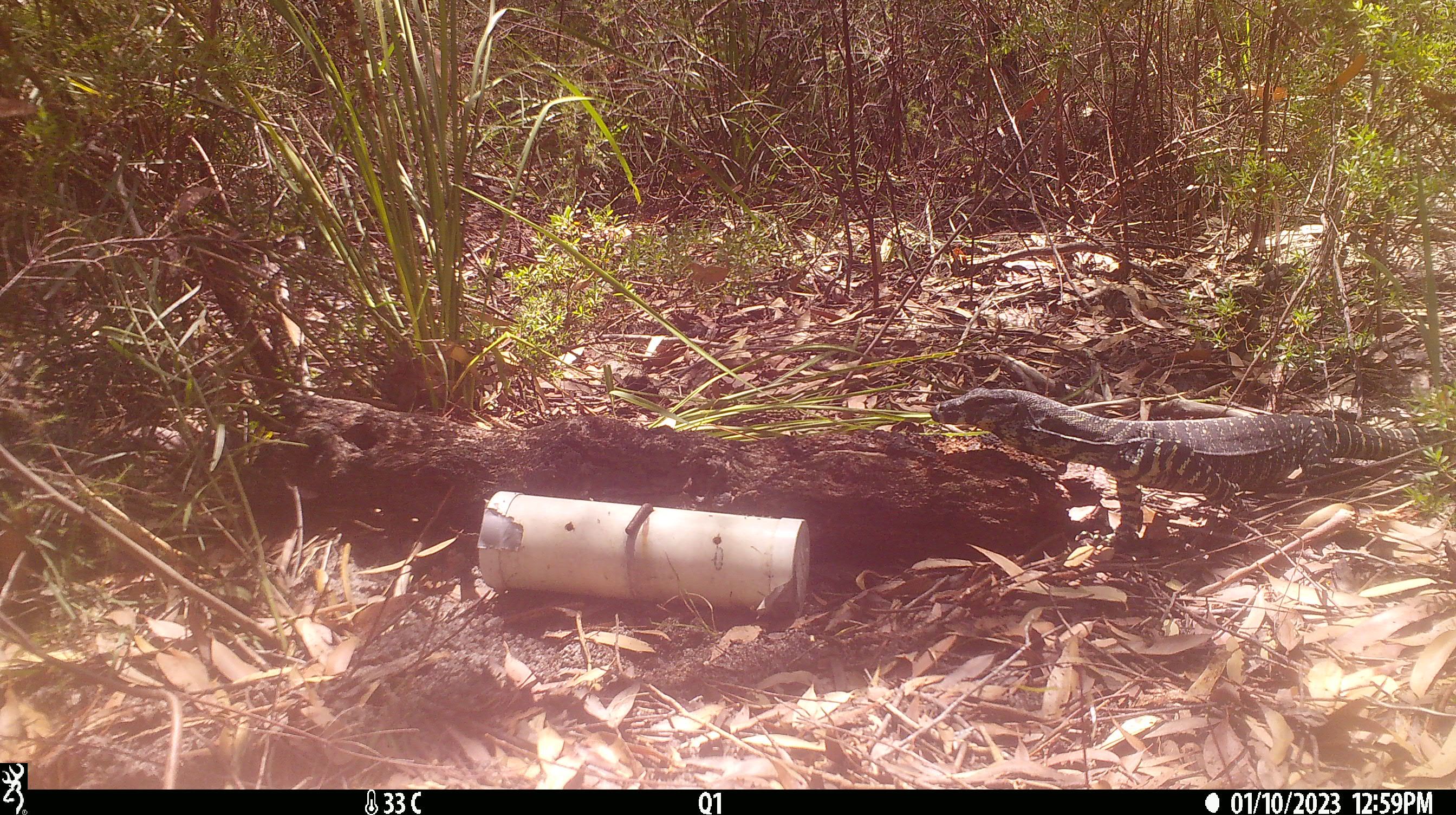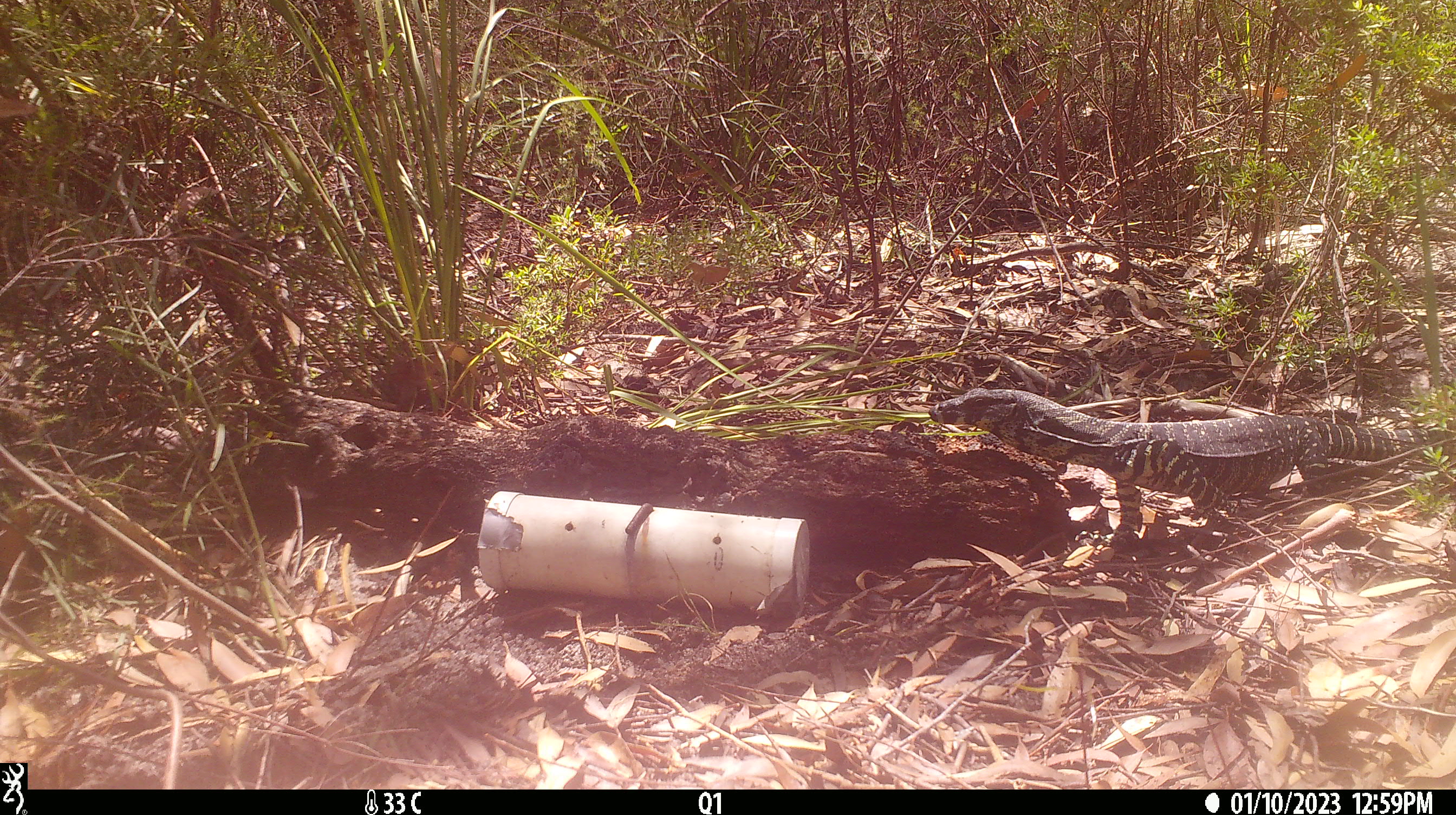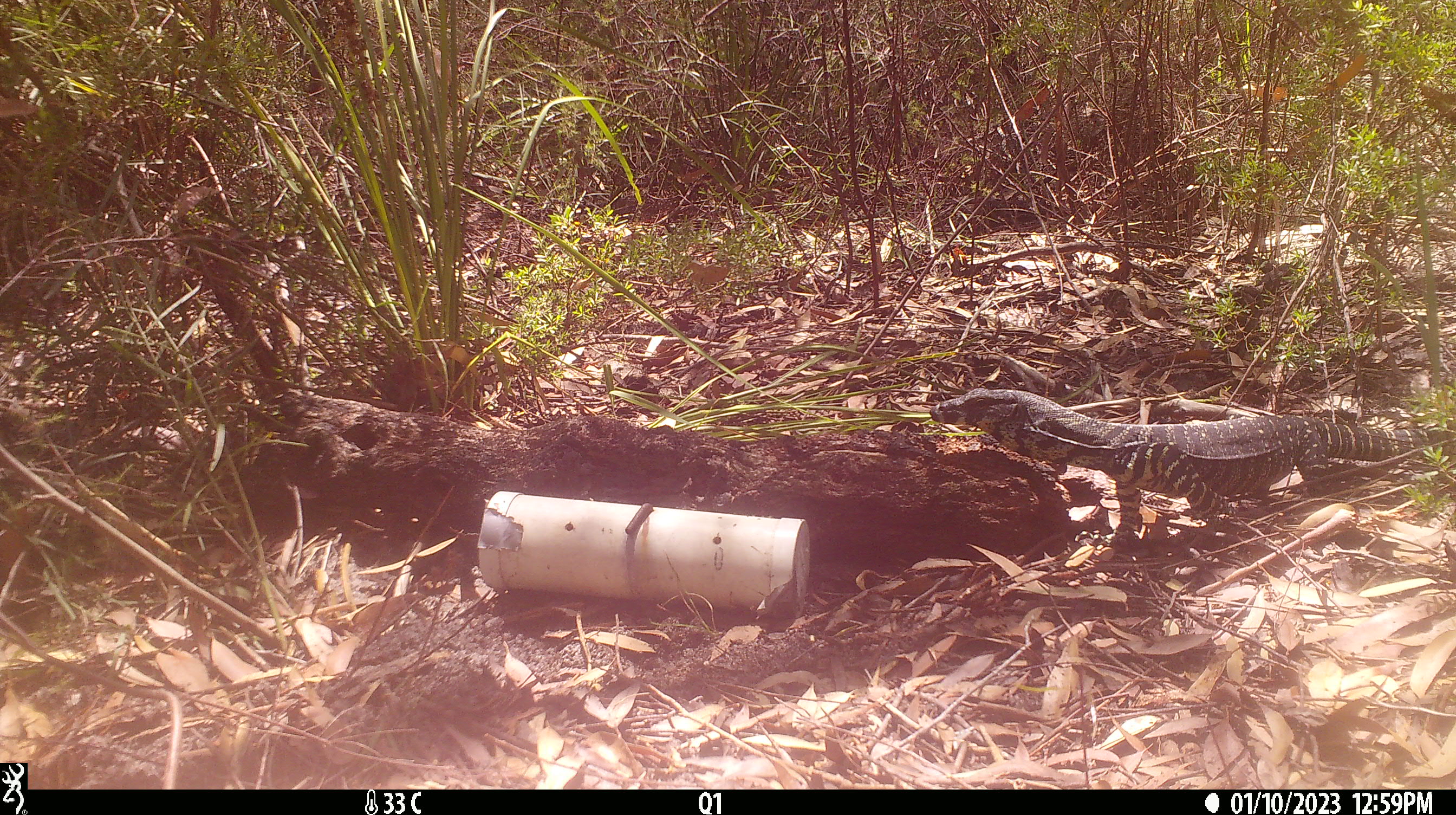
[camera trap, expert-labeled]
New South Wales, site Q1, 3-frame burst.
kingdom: Animalia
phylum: Chordata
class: Reptilia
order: Squamata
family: Varanidae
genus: Varanus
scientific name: Varanus varius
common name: lace monitor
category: goanna